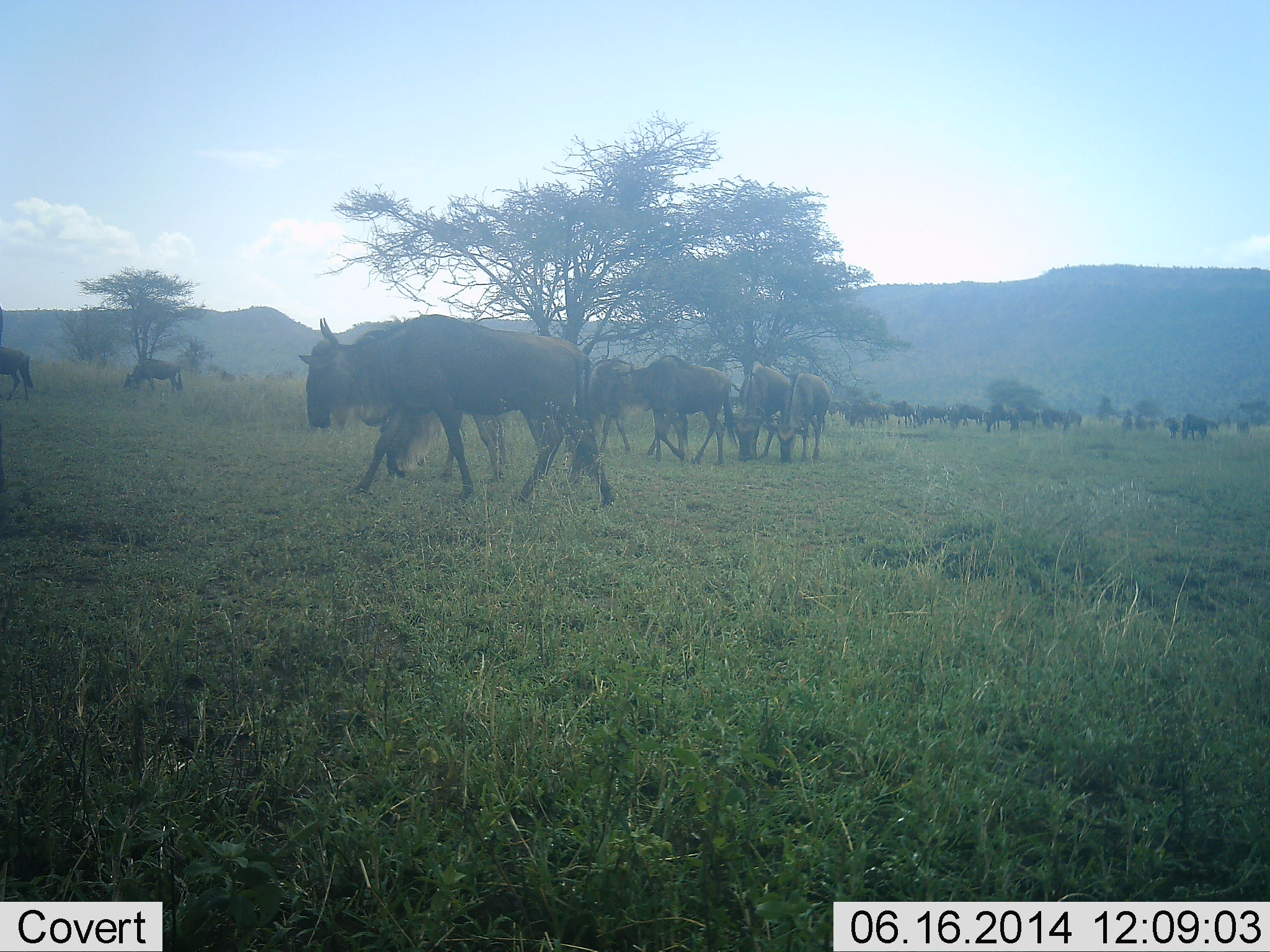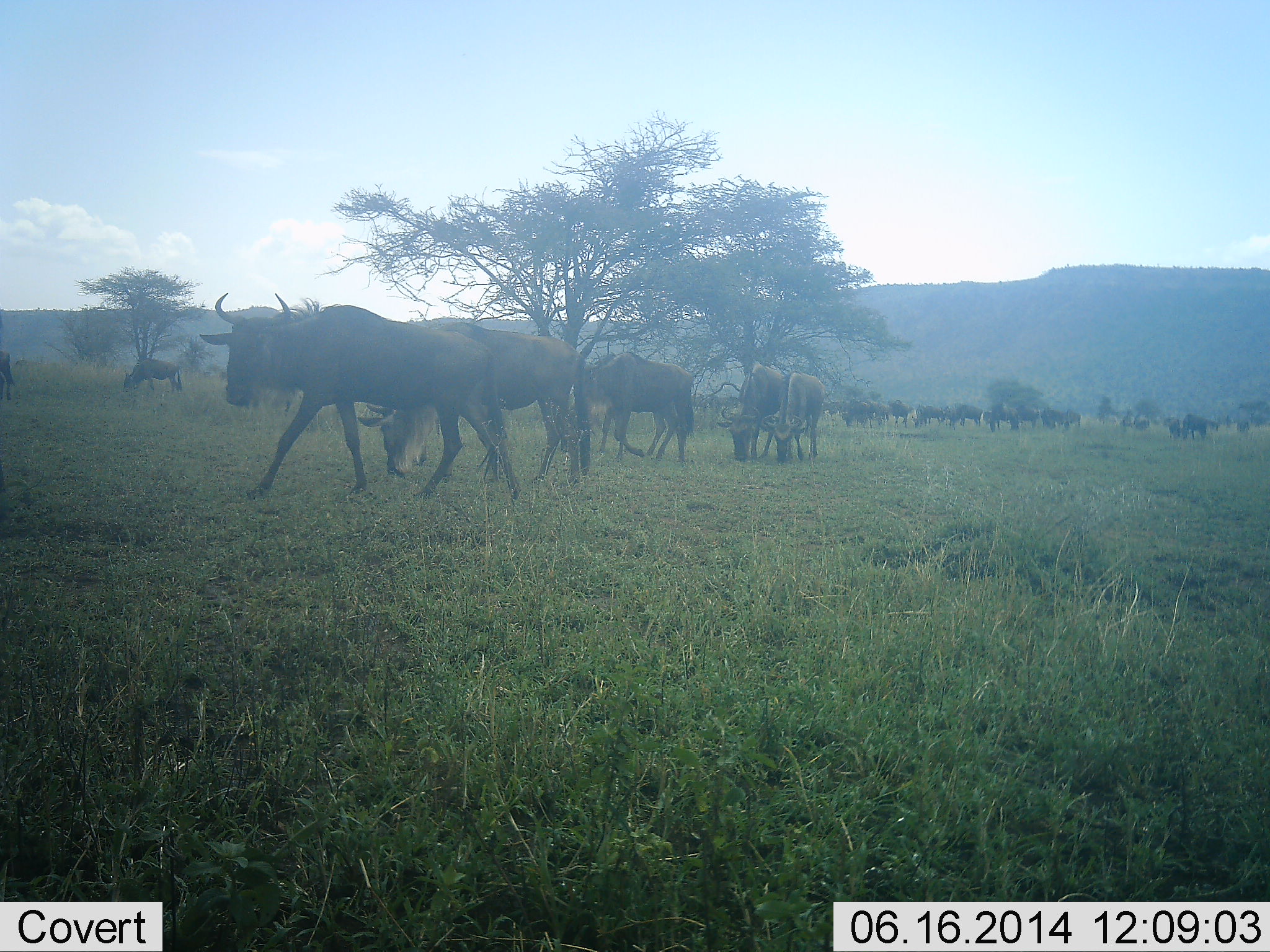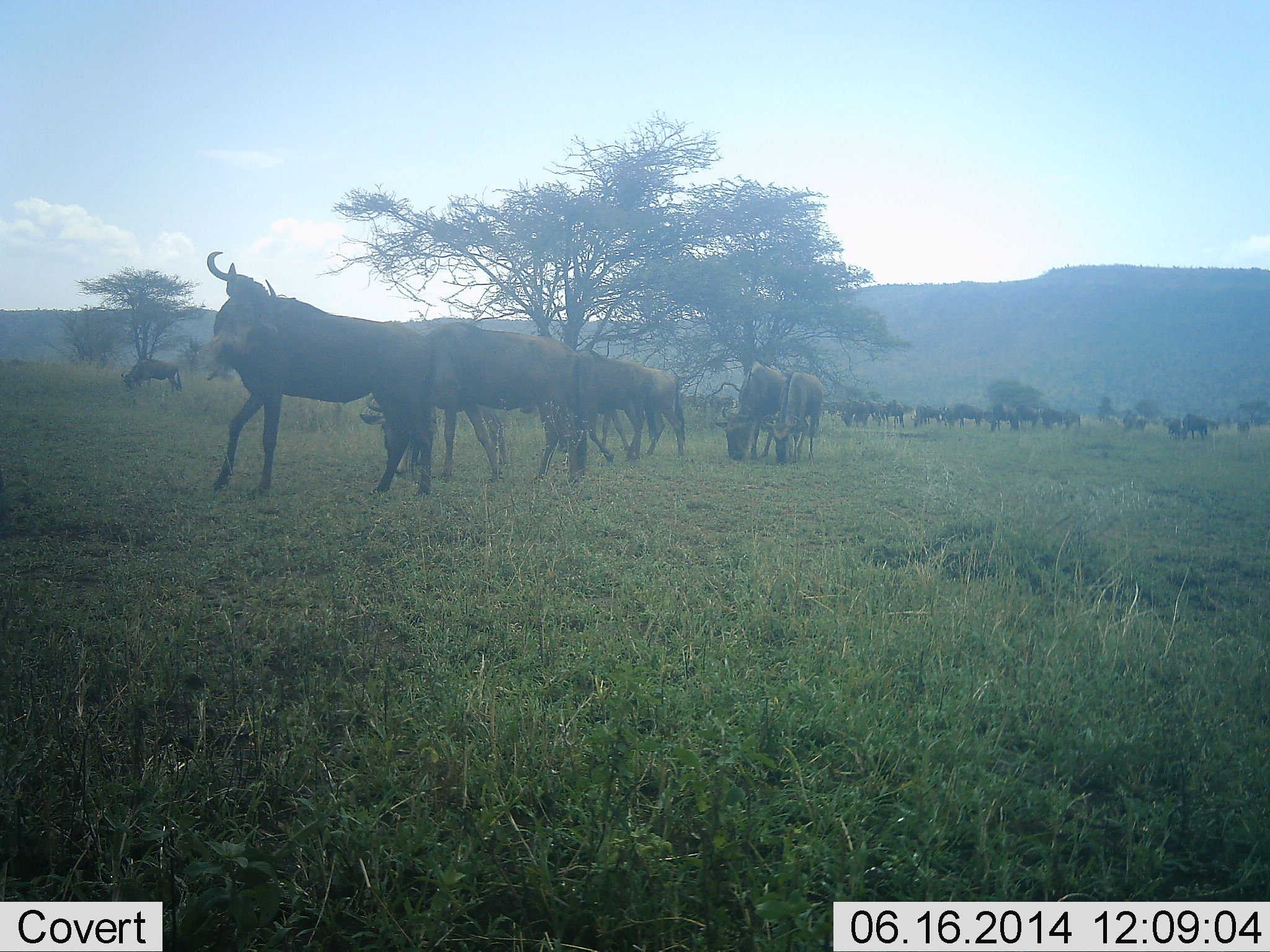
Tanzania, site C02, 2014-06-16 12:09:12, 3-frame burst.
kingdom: Animalia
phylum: Chordata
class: Mammalia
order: Artiodactyla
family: Bovidae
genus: Connochaetes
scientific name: Connochaetes taurinus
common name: blue wildebeest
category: wildebeest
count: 11-50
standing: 50%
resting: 0%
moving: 83%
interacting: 0%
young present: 0%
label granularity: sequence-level